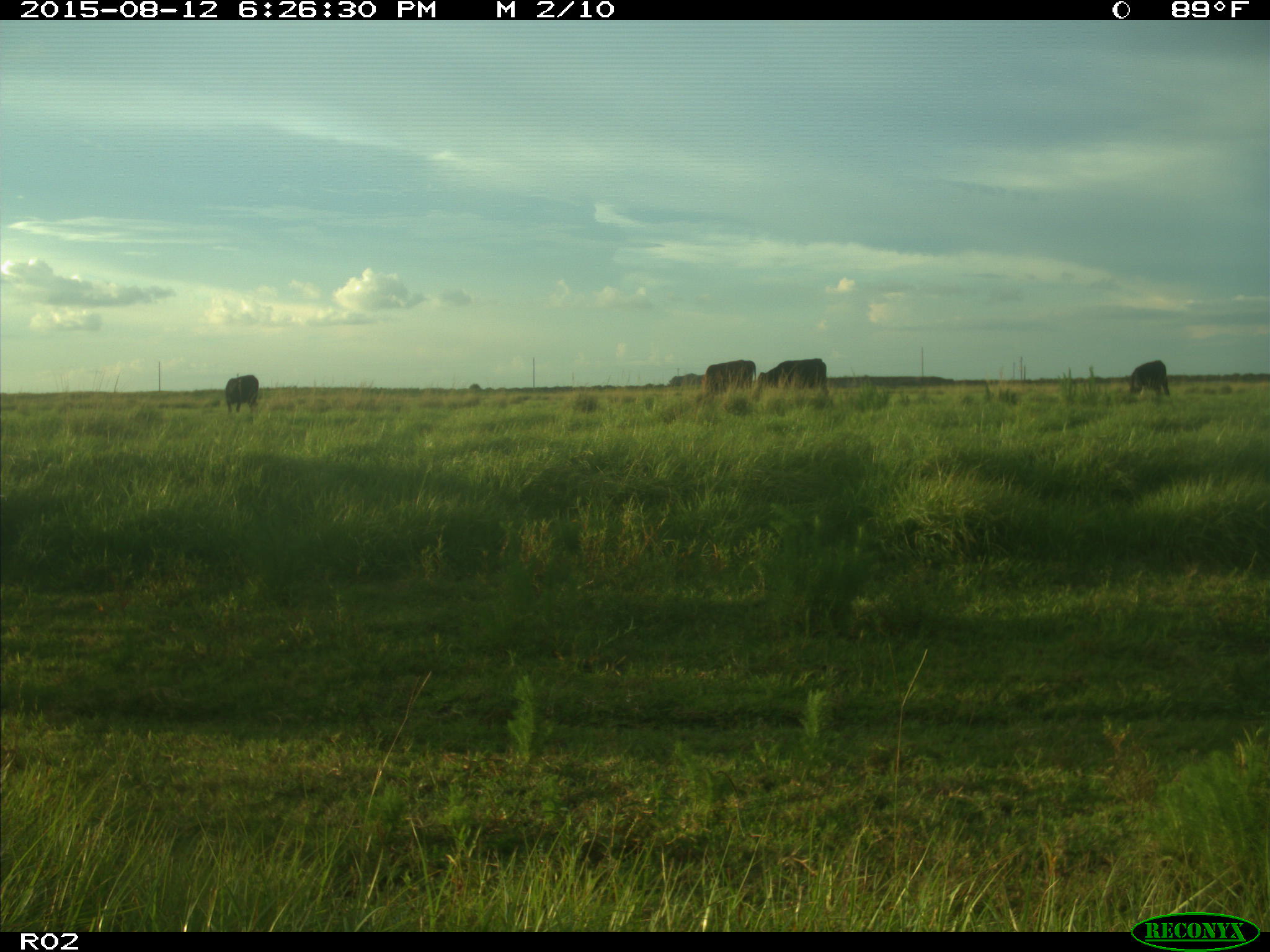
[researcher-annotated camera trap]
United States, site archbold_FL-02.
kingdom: Animalia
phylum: Chordata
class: Mammalia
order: Artiodactyla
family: Bovidae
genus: Bos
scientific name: Bos taurus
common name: domestic cow